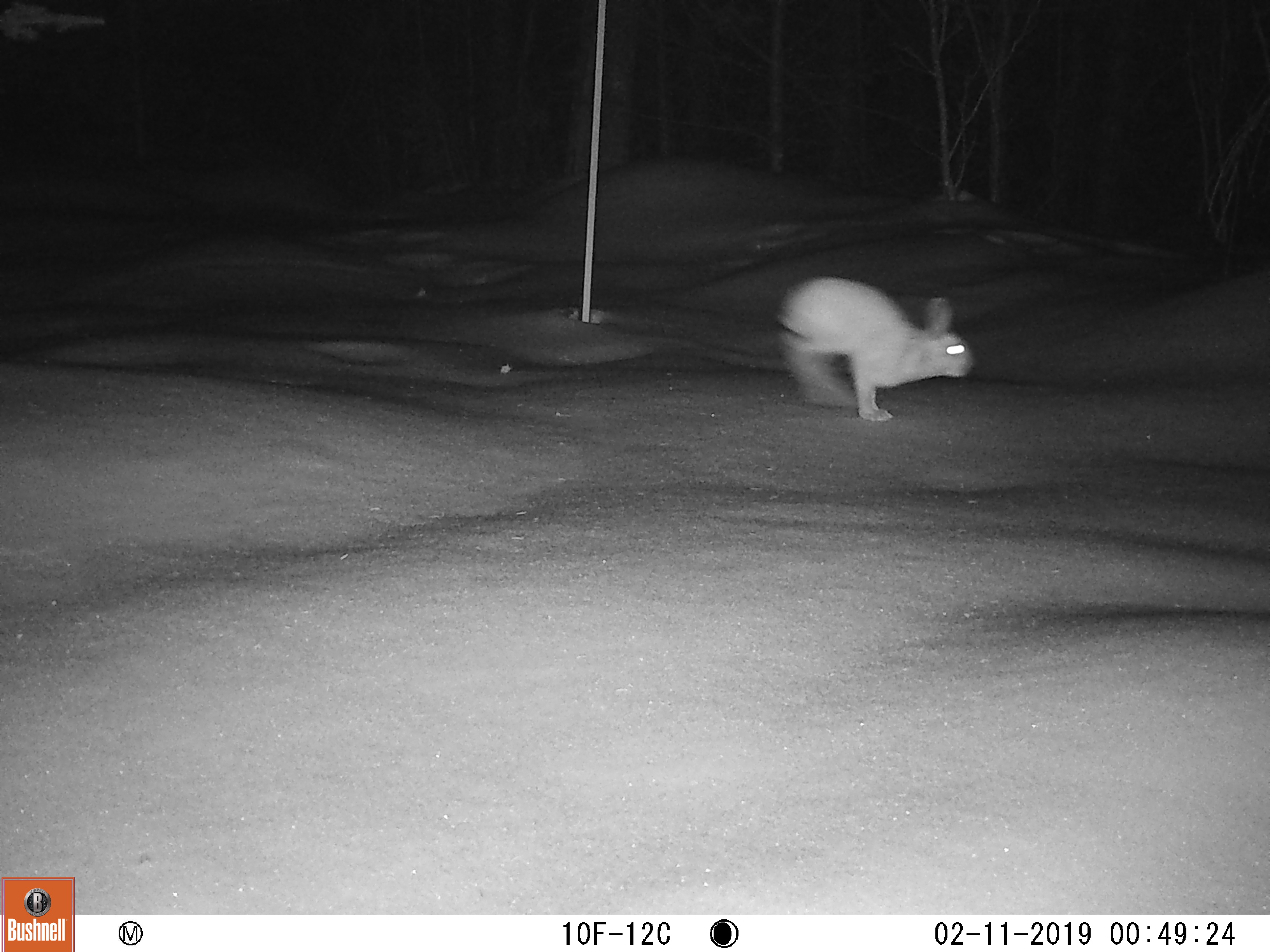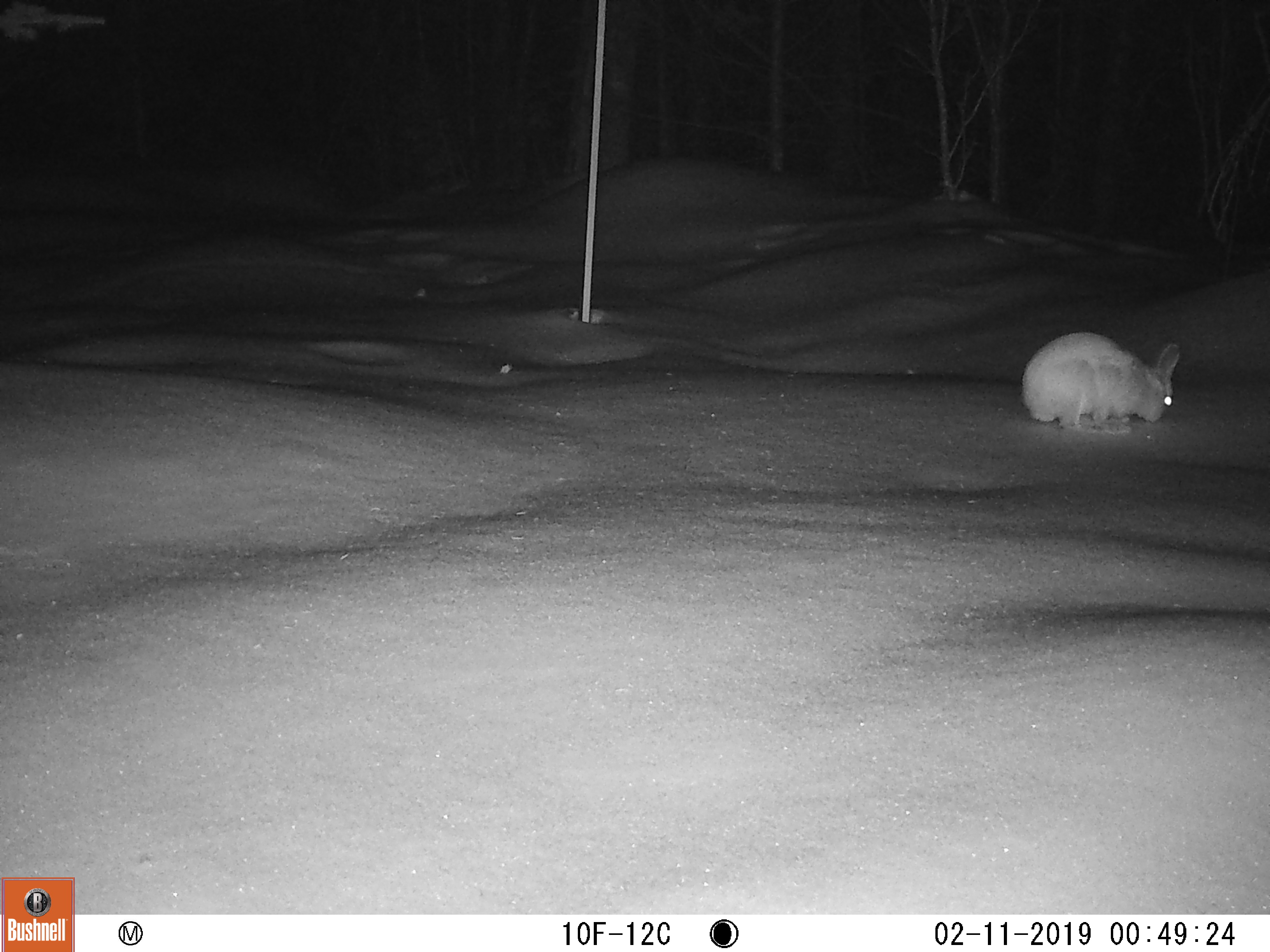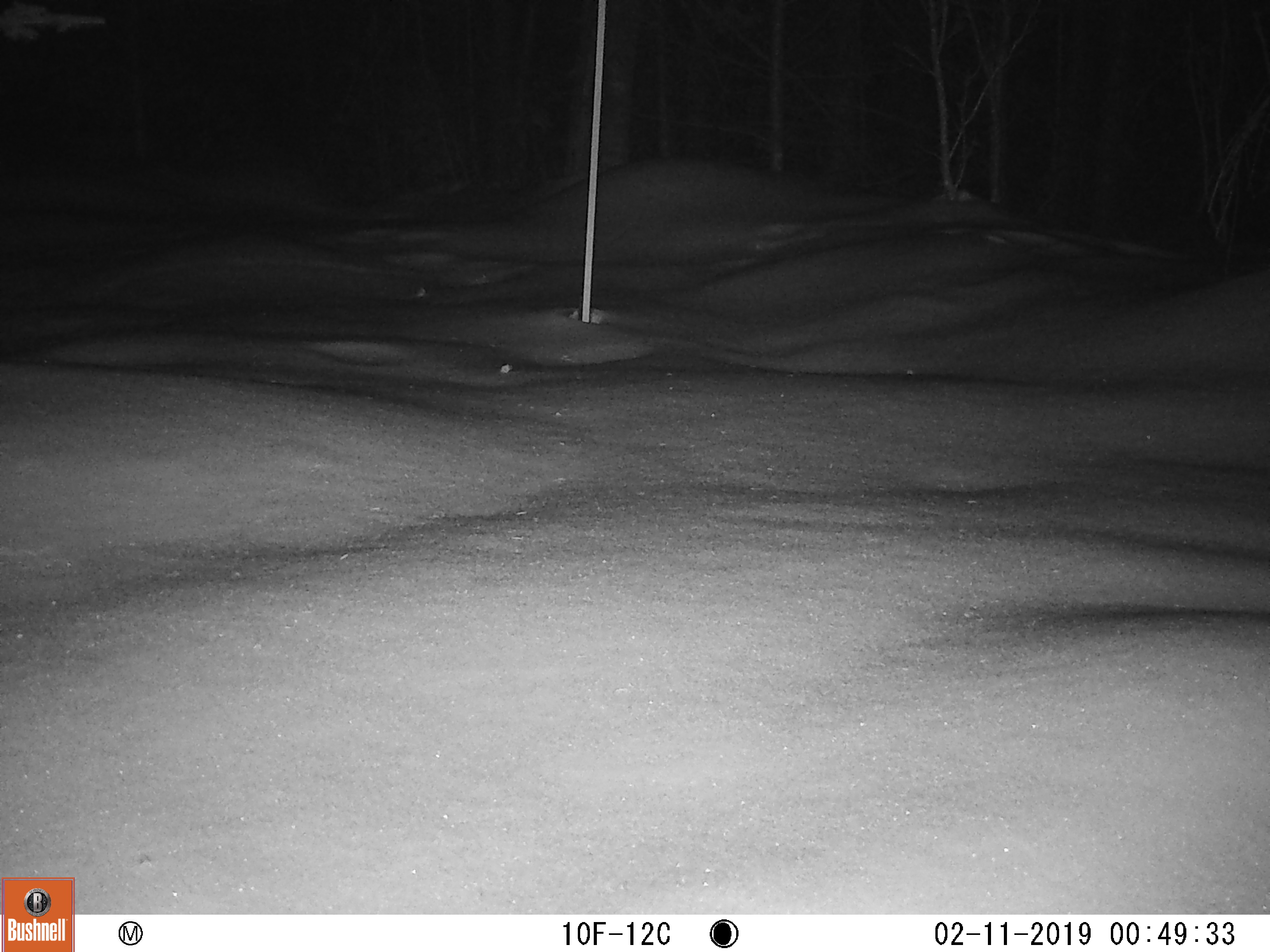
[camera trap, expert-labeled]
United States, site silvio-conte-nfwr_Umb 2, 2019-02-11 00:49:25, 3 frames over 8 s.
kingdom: Animalia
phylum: Chordata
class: Mammalia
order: Lagomorpha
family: Leporidae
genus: Lepus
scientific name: Lepus americanus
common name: snowshoe hare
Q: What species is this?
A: Snowshoe hare (Lepus americanus).